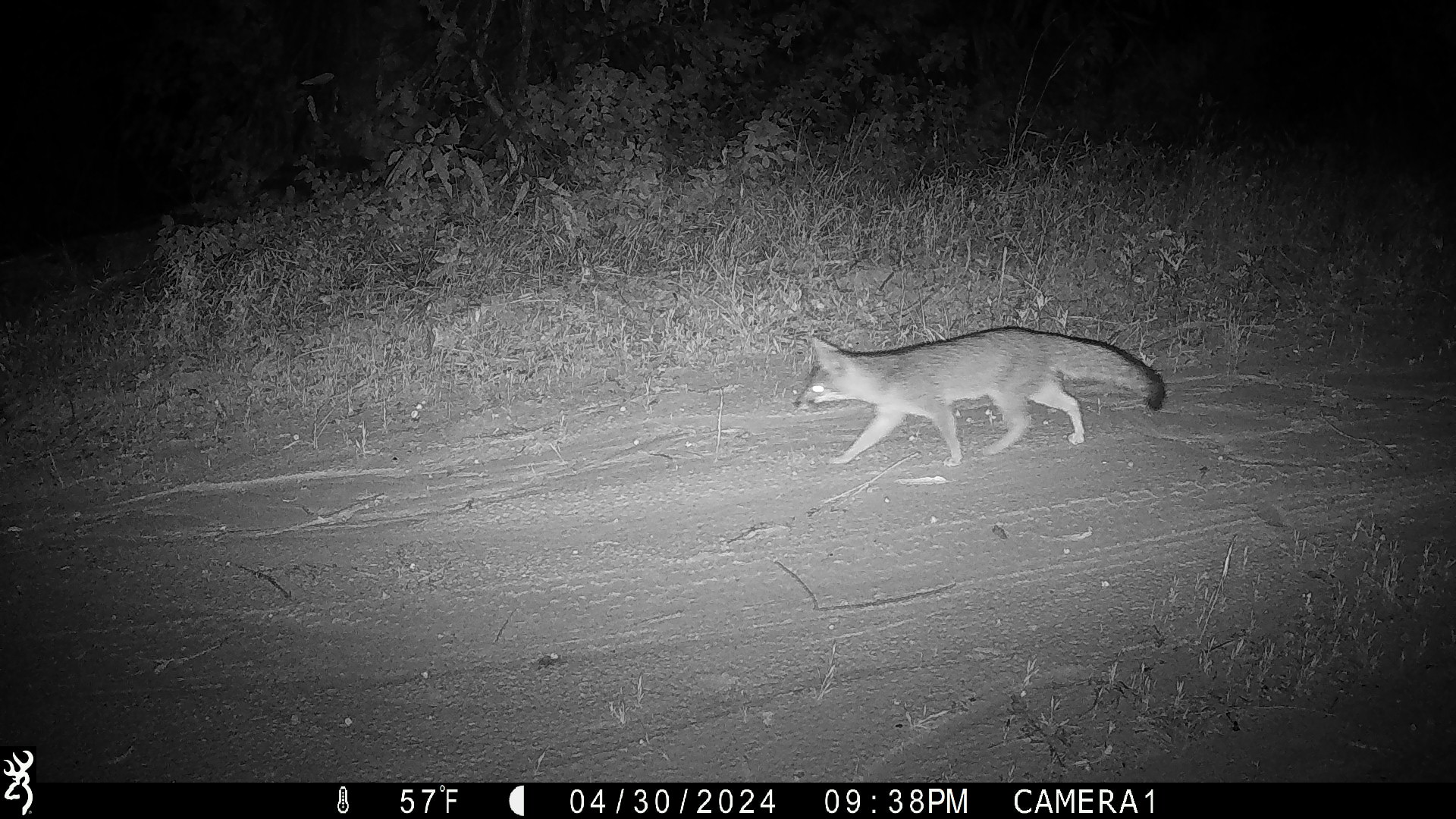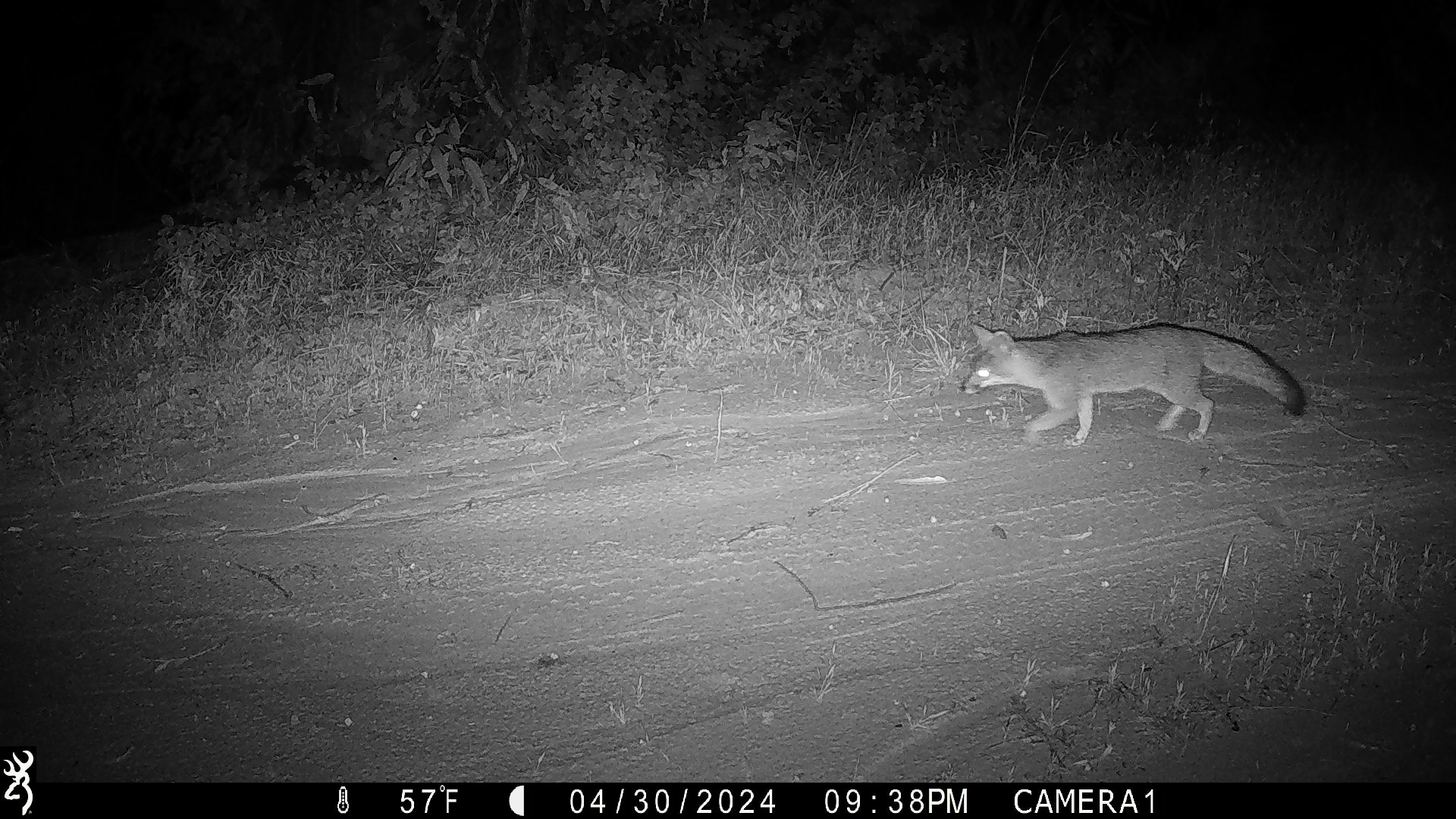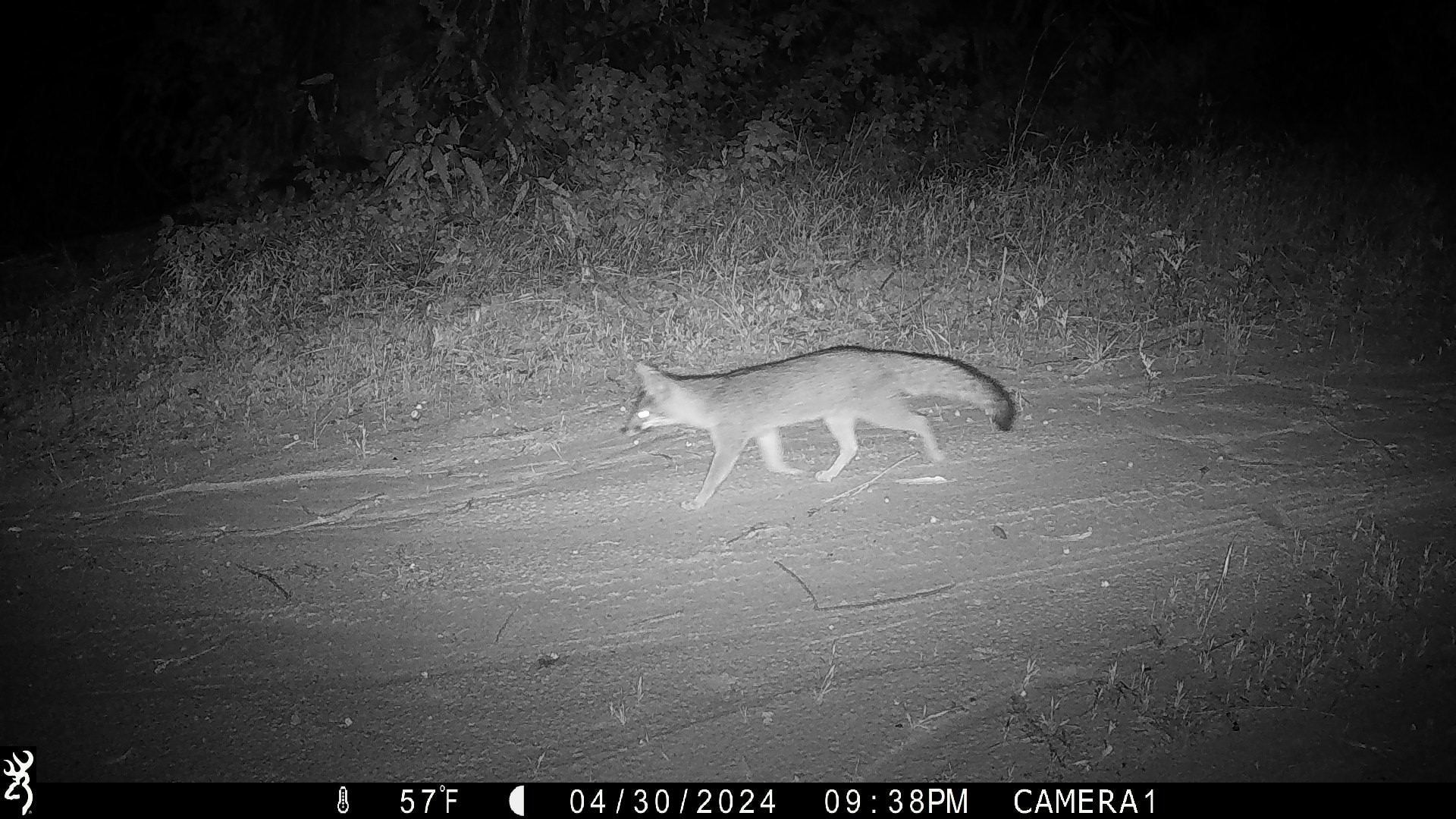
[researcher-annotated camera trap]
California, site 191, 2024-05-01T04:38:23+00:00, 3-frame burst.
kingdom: Animalia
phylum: Chordata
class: Mammalia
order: Carnivora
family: Canidae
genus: Urocyon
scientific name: Urocyon cinereoargenteus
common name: gray fox